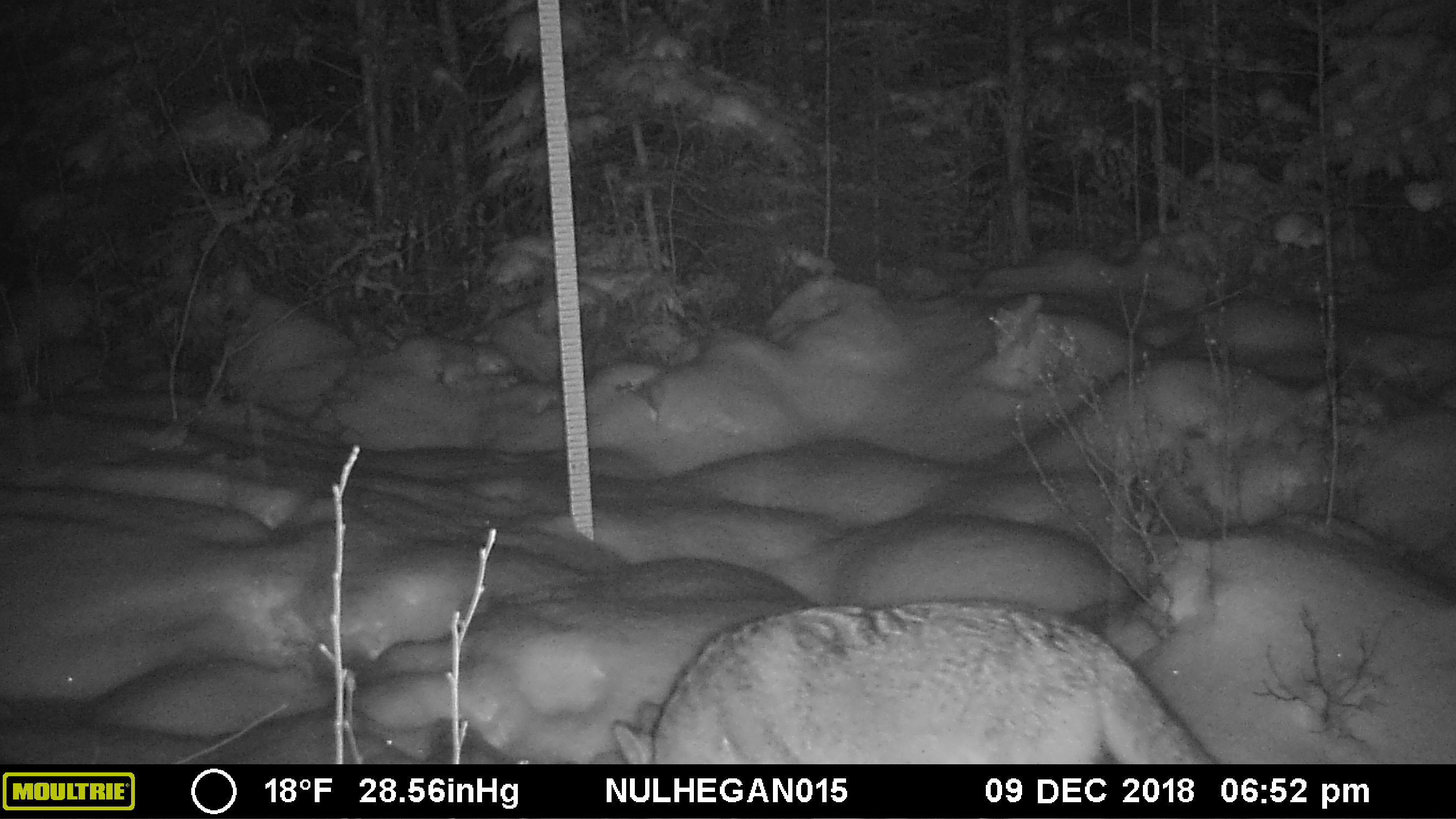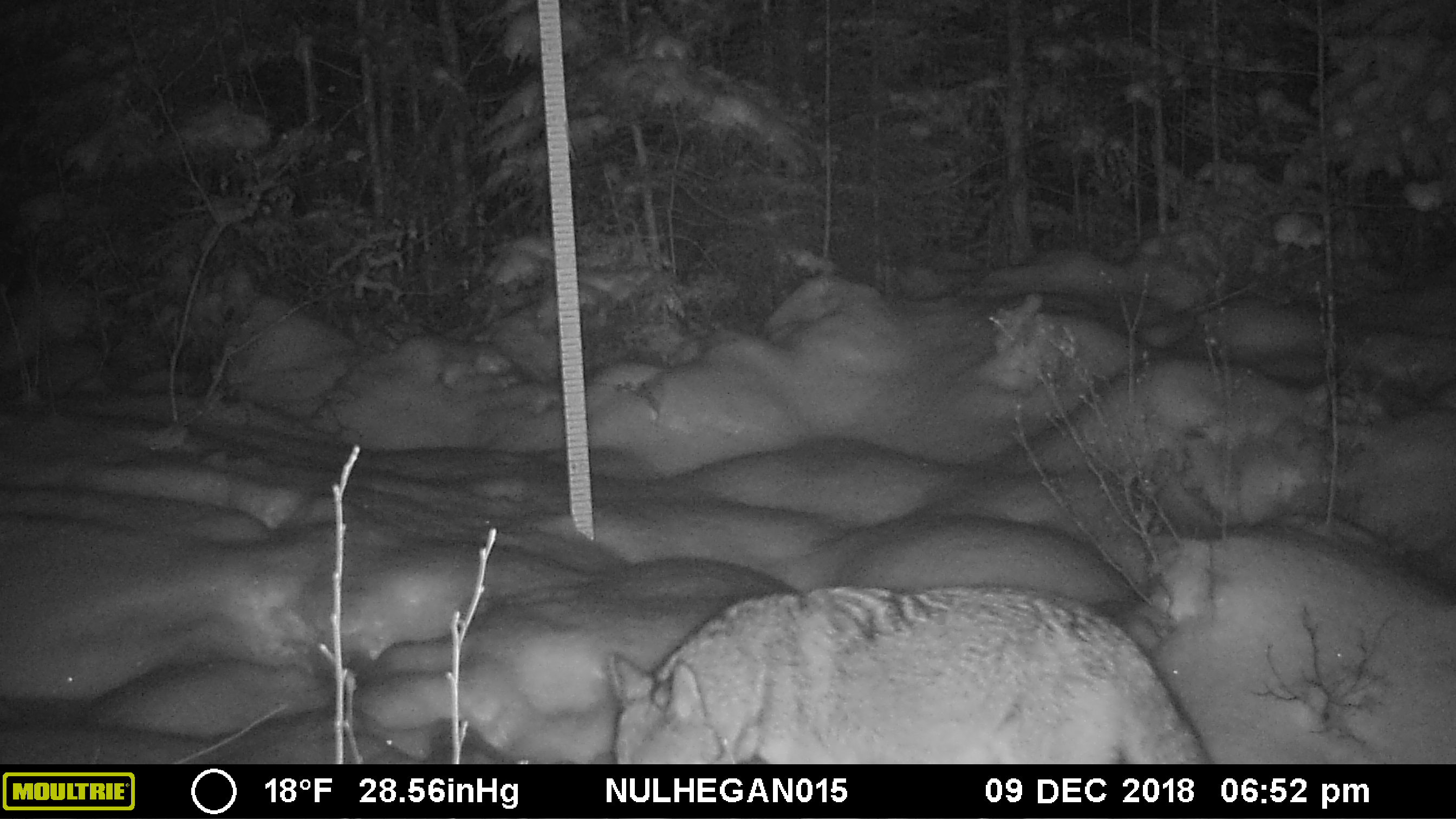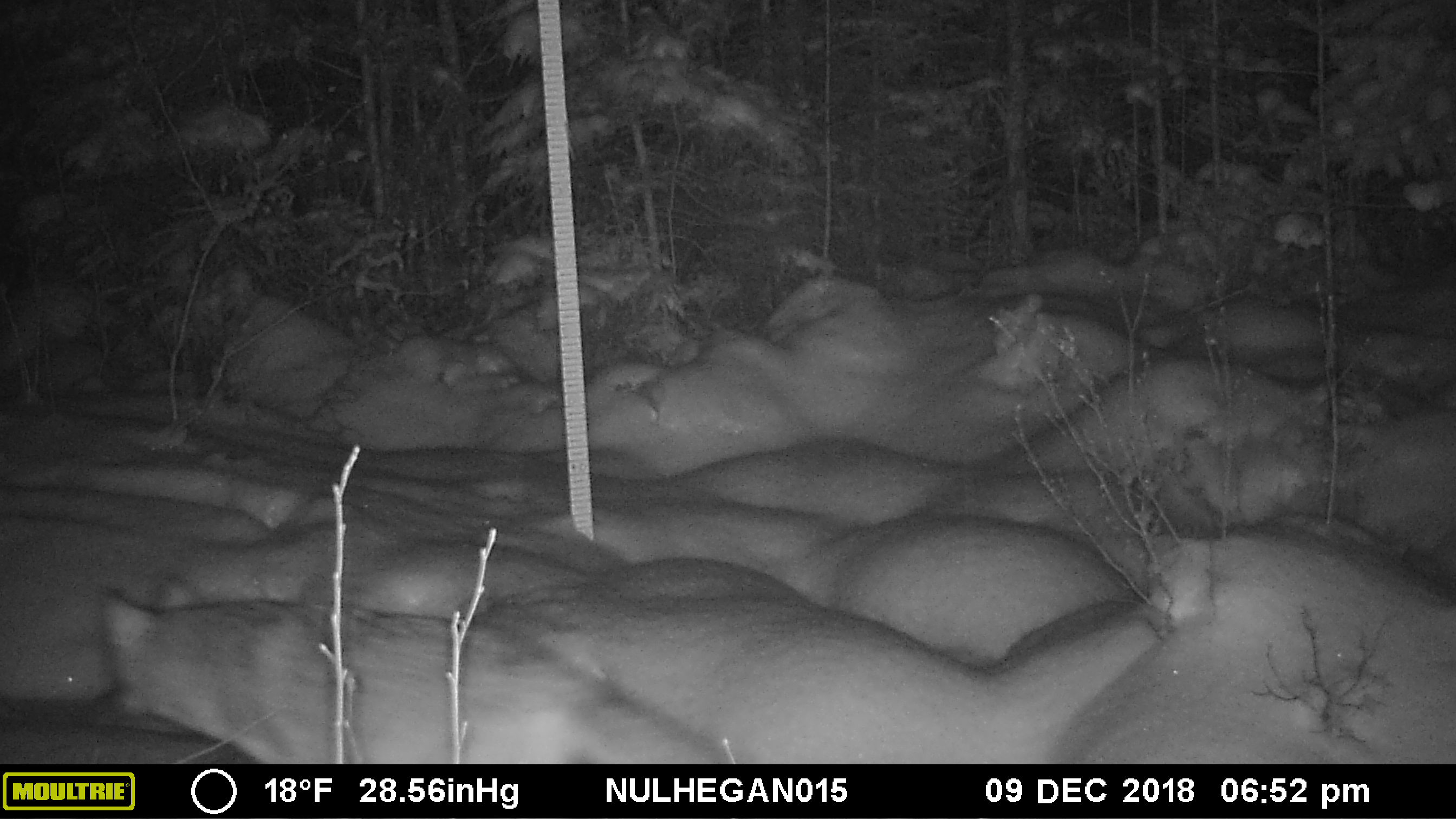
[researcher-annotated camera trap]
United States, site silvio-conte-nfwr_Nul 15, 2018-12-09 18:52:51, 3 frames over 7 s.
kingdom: Animalia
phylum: Chordata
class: Mammalia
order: Carnivora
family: Canidae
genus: Canis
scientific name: Canis latrans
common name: coyote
Coyote (Canis latrans).